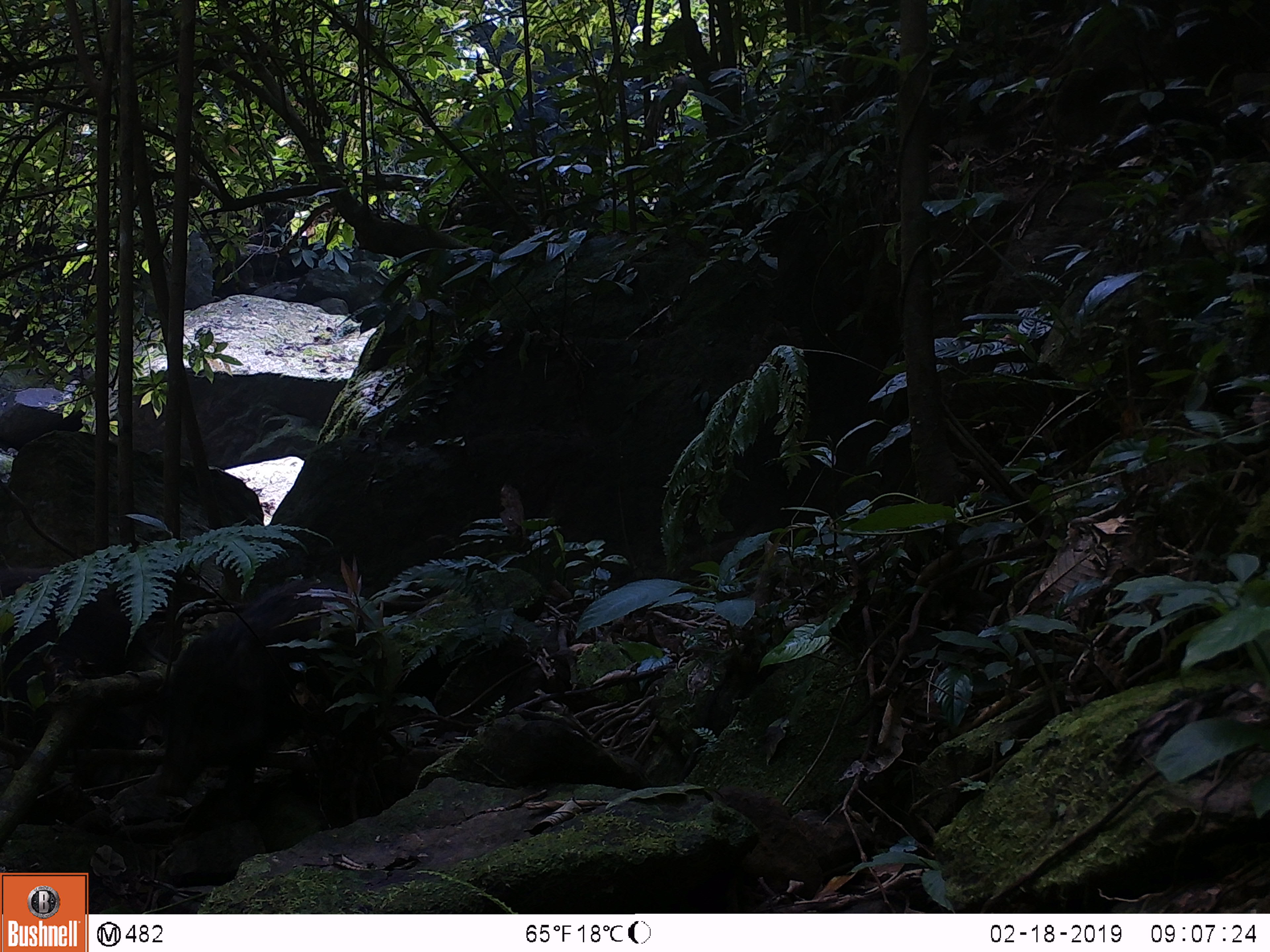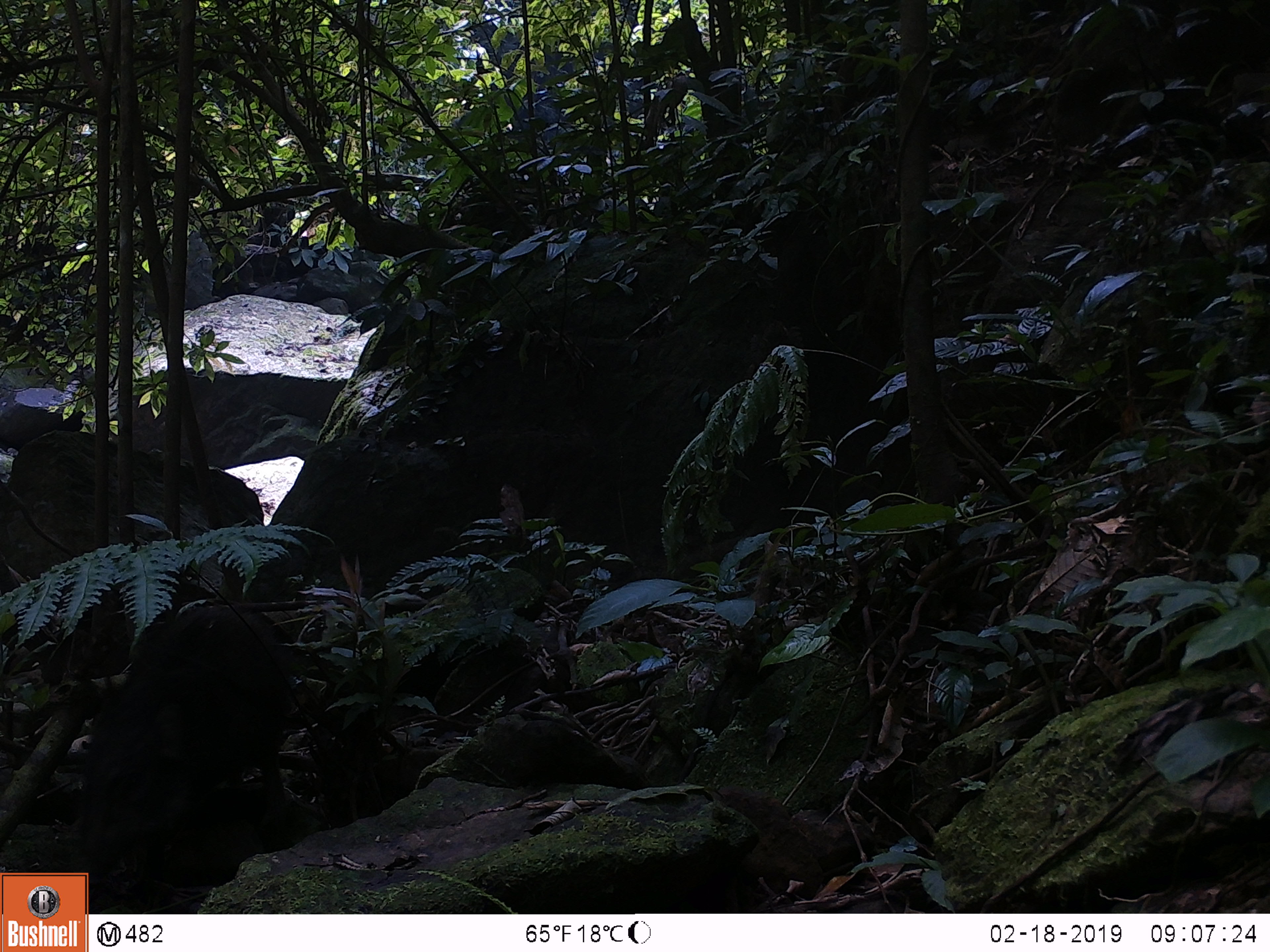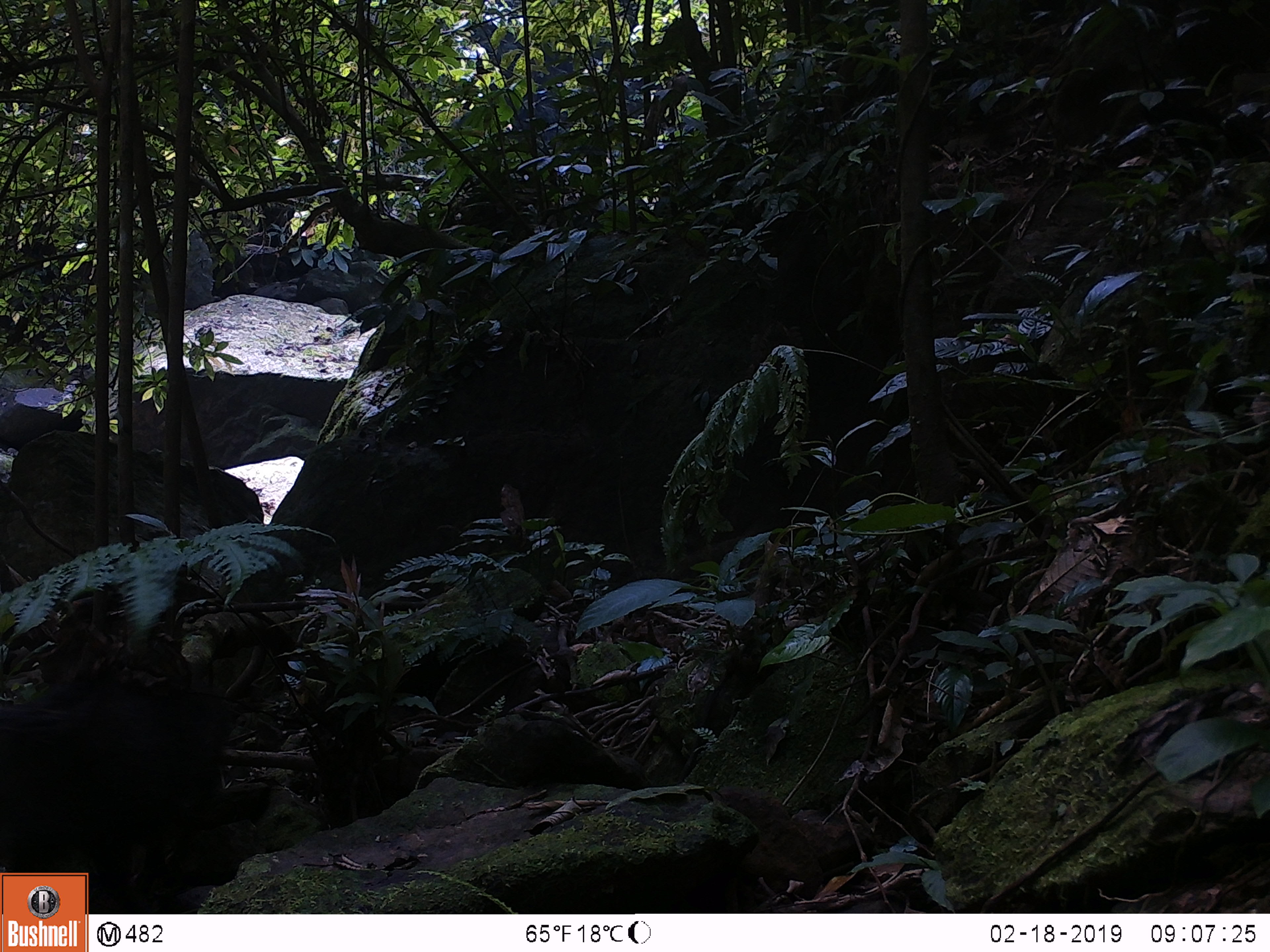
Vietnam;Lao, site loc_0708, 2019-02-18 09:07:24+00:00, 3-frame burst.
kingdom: Animalia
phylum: Chordata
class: Mammalia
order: Artiodactyla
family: Suidae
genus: Sus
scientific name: Sus scrofa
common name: eurasian wild pig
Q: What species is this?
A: Eurasian wild pig (Sus scrofa).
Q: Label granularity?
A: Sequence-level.